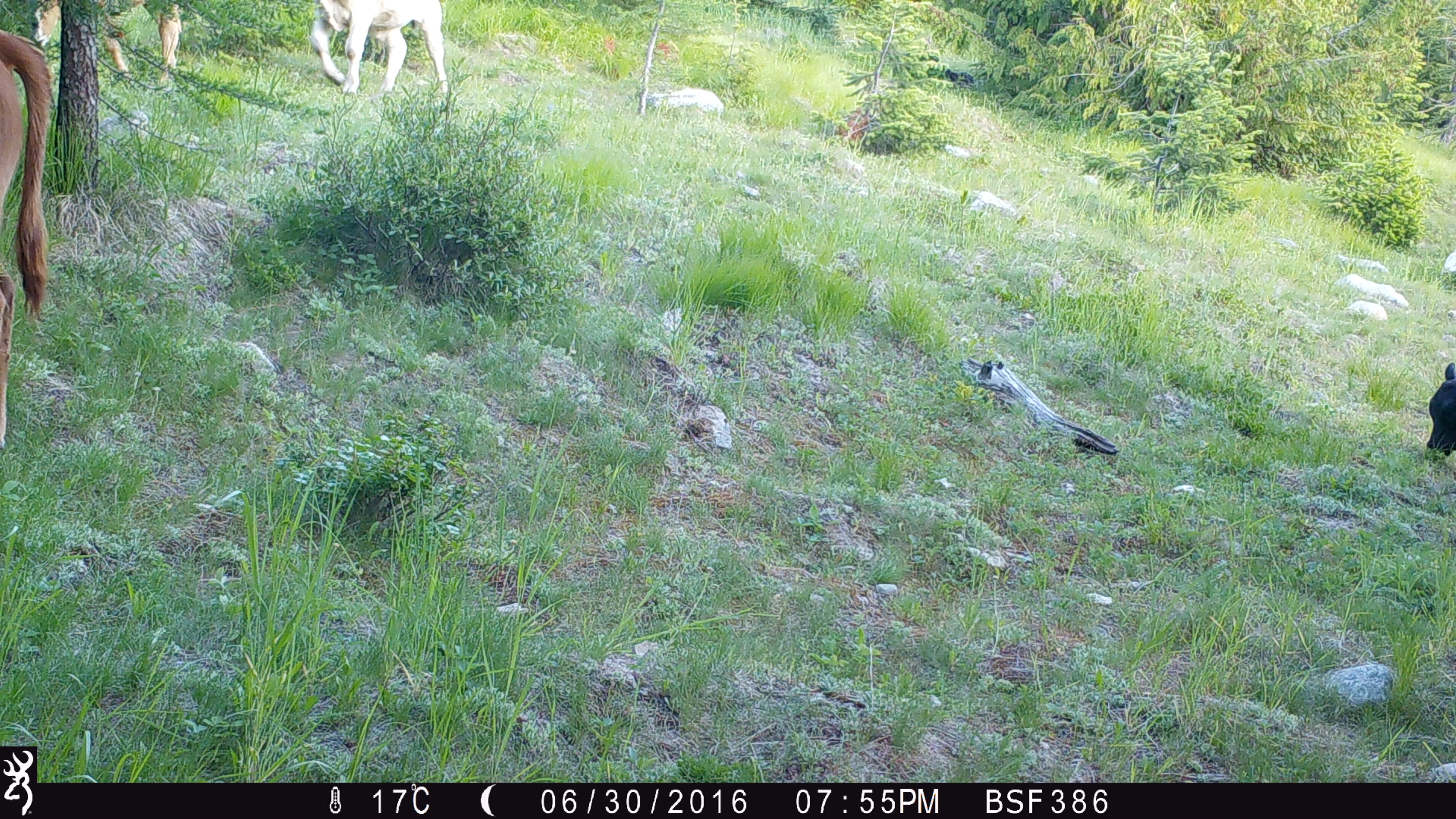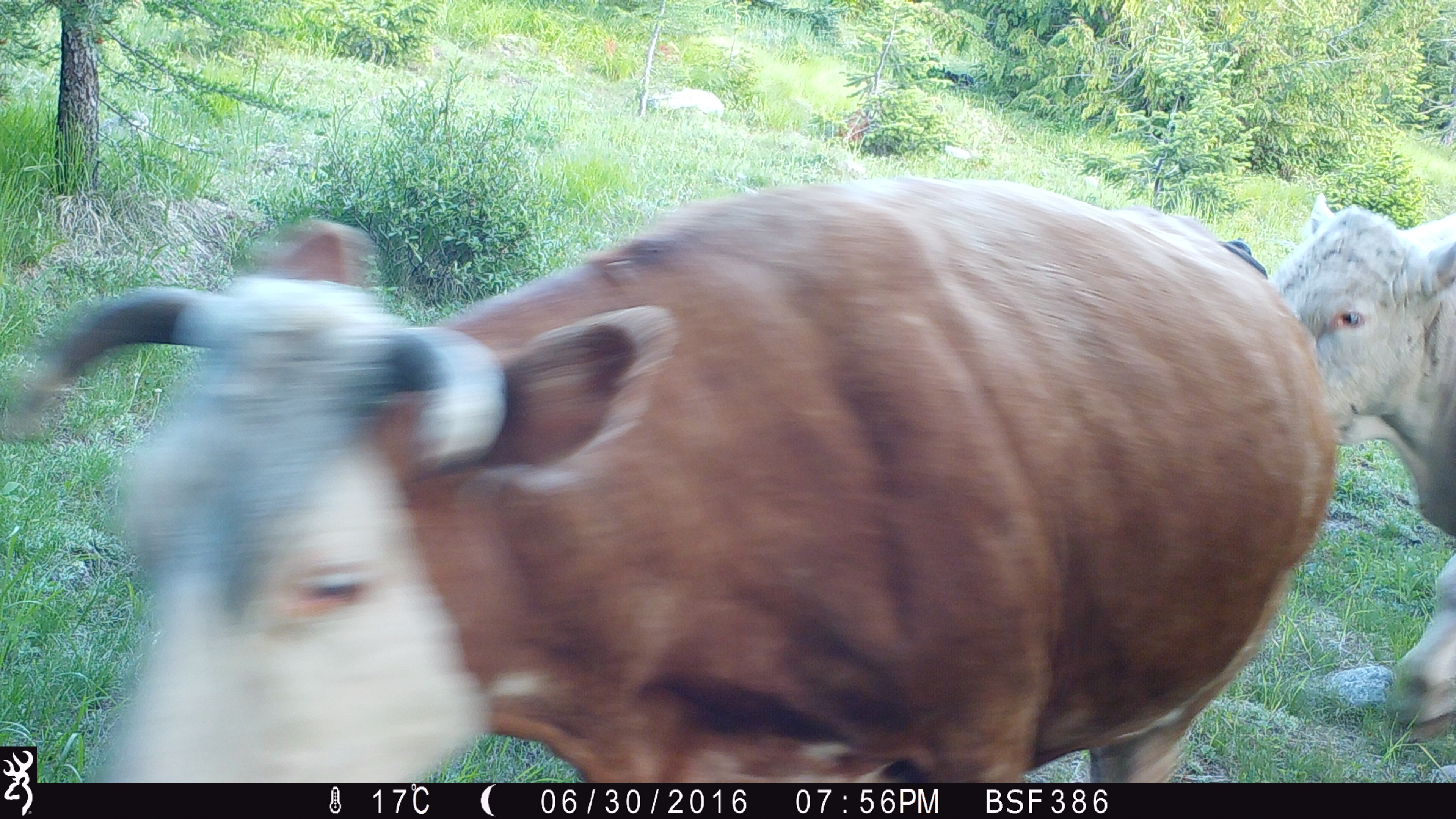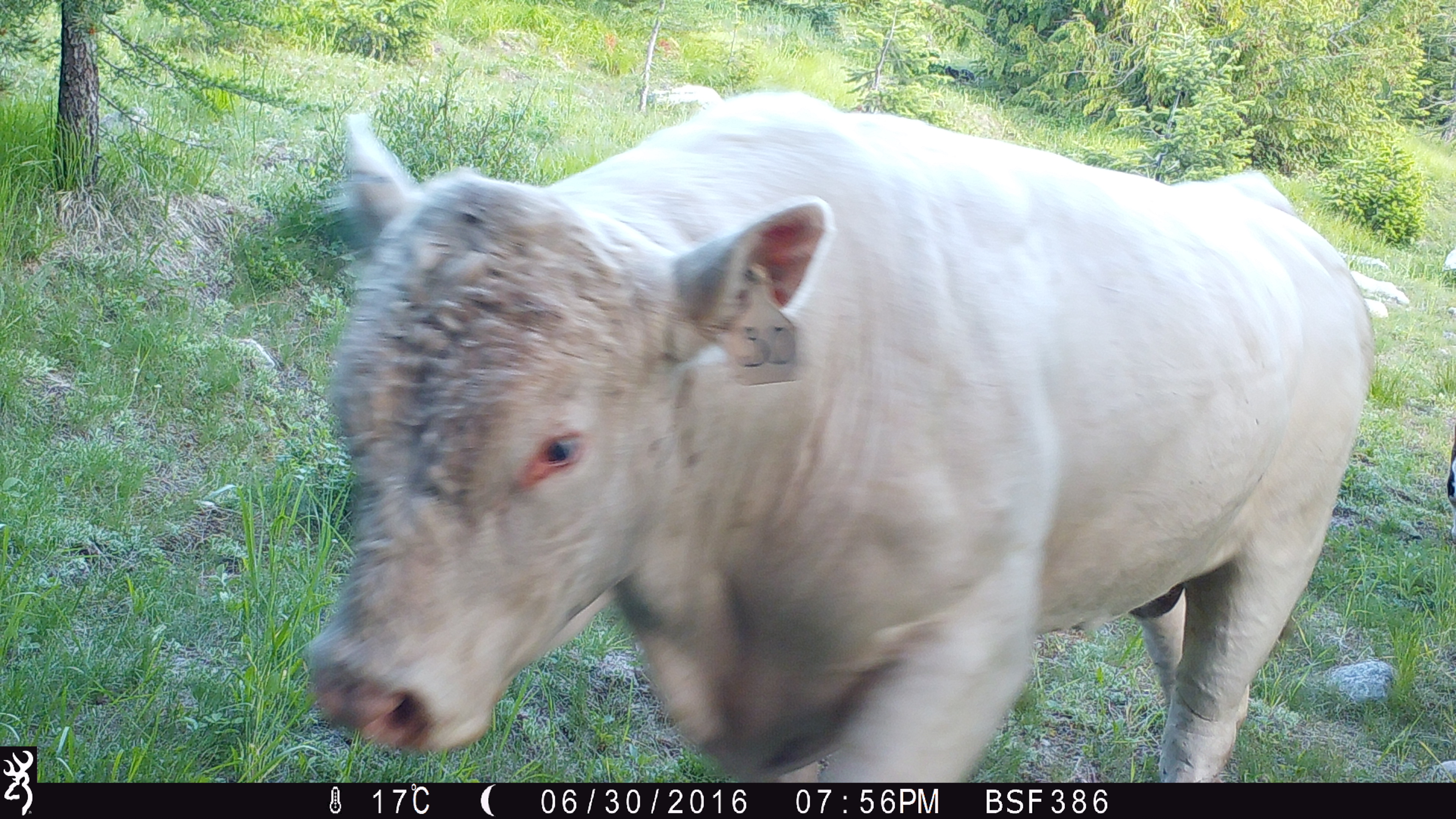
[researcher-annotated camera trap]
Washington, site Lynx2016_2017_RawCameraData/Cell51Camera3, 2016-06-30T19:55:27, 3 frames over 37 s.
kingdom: Animalia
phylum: Chordata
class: Mammalia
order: Artiodactyla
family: Bovidae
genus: Bos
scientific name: Bos taurus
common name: domestic cattle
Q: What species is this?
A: Domestic cattle (Bos taurus).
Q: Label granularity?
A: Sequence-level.